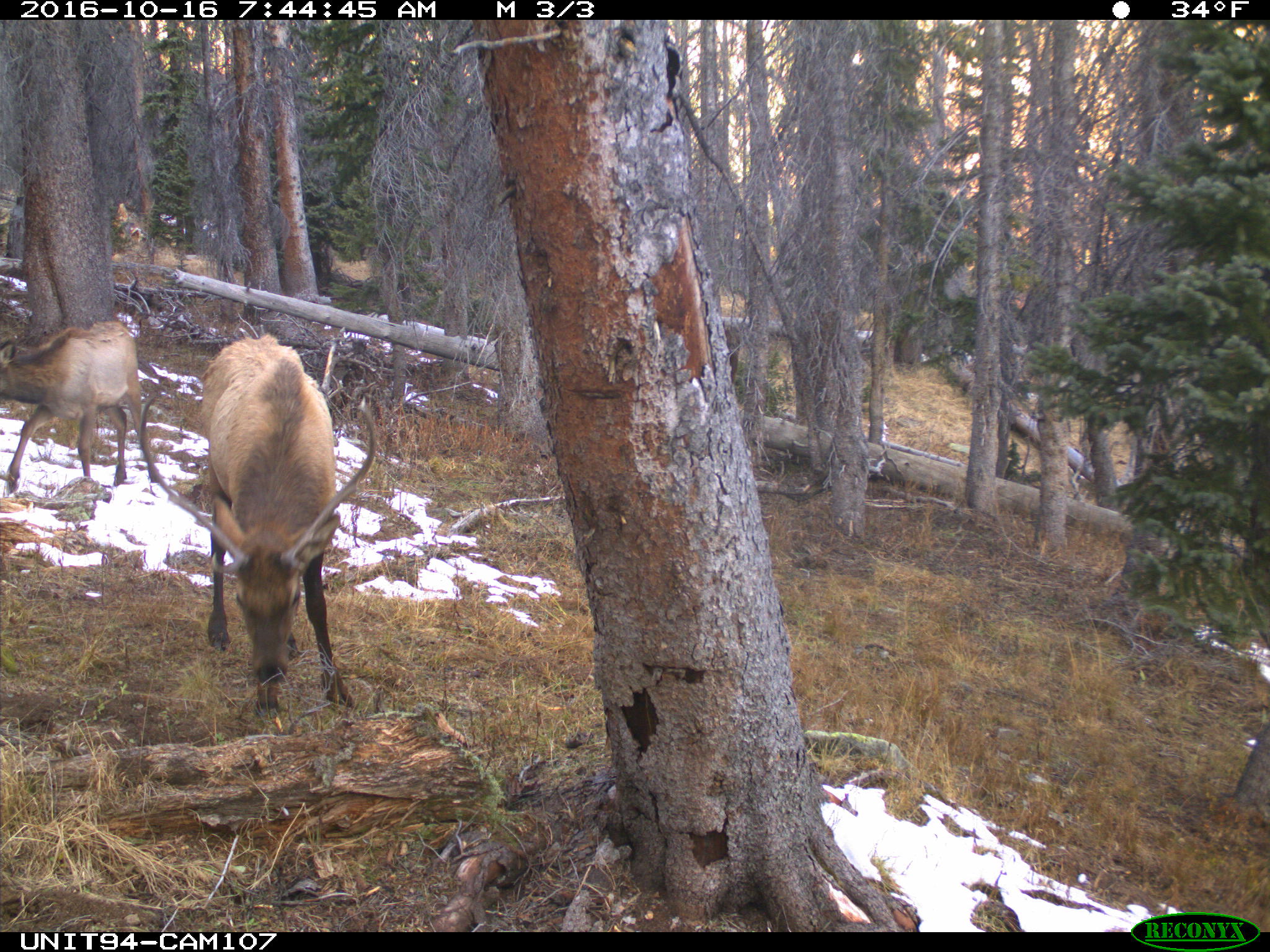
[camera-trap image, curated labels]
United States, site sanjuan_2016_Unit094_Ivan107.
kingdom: Animalia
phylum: Chordata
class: Mammalia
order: Artiodactyla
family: Cervidae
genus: Cervus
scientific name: Cervus elaphus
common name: red deer